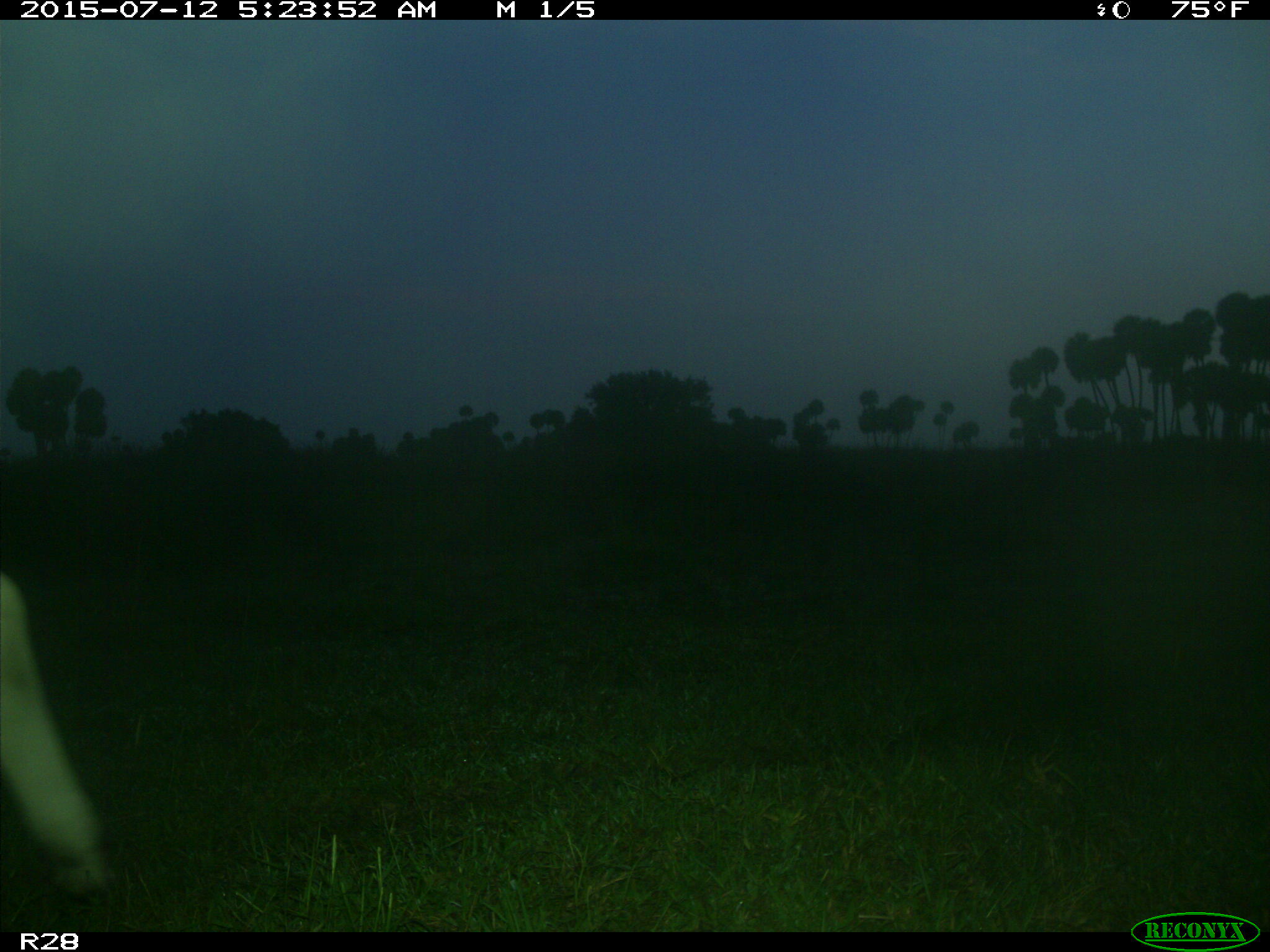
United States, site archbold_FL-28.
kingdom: Animalia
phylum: Chordata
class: Mammalia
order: Artiodactyla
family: Bovidae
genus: Bos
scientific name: Bos taurus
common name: domestic cow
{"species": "Bos taurus (domestic cow)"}